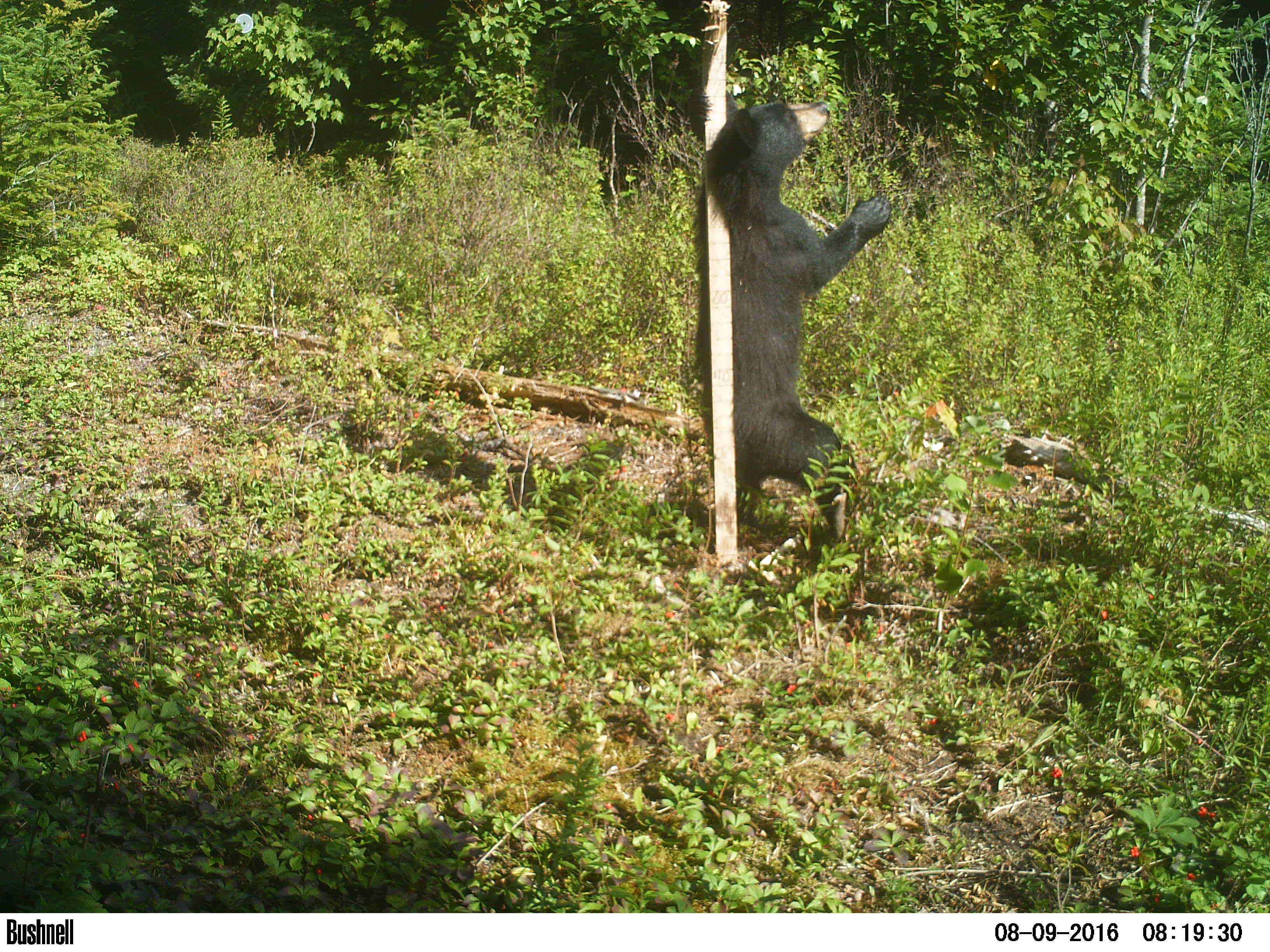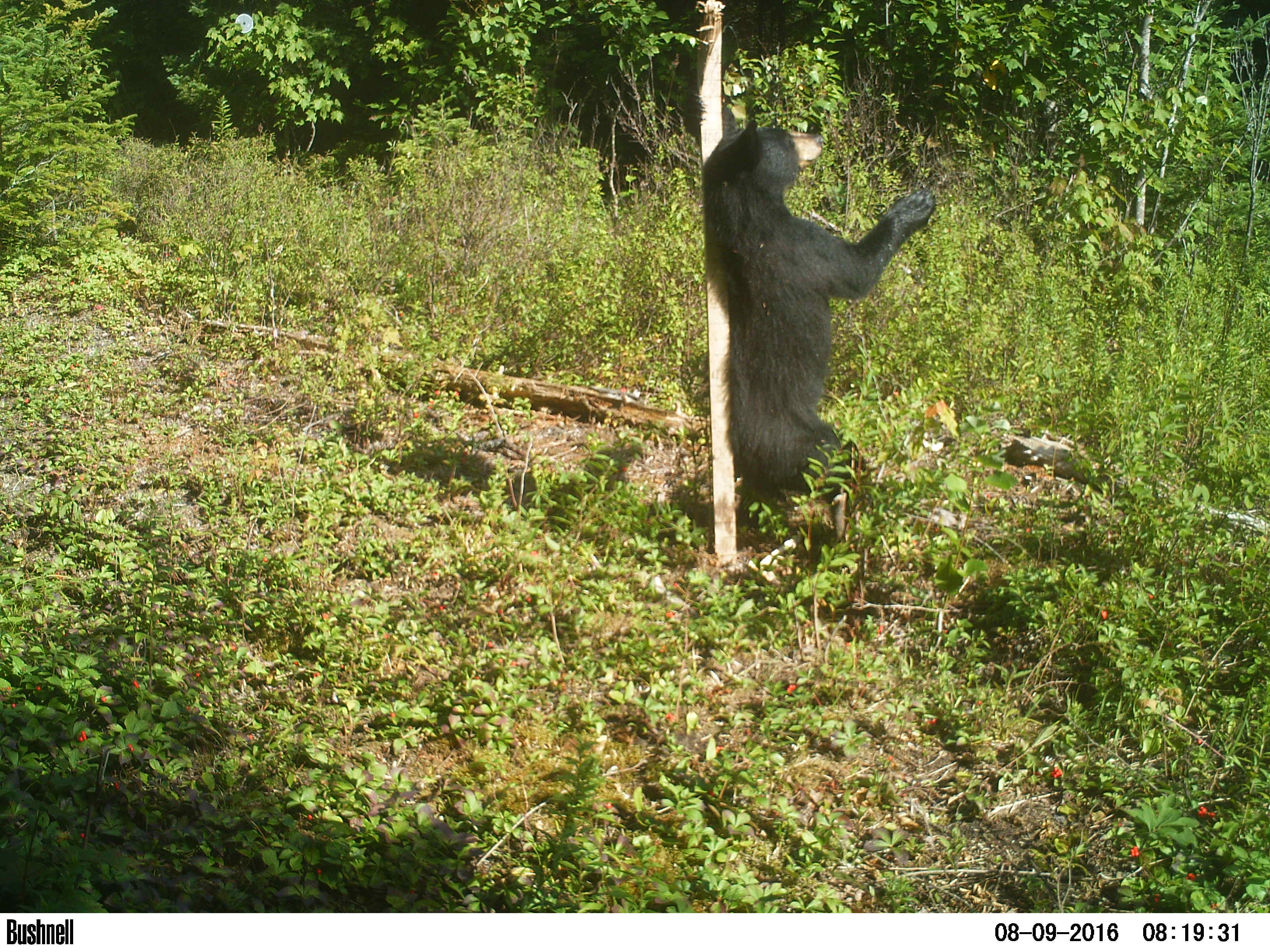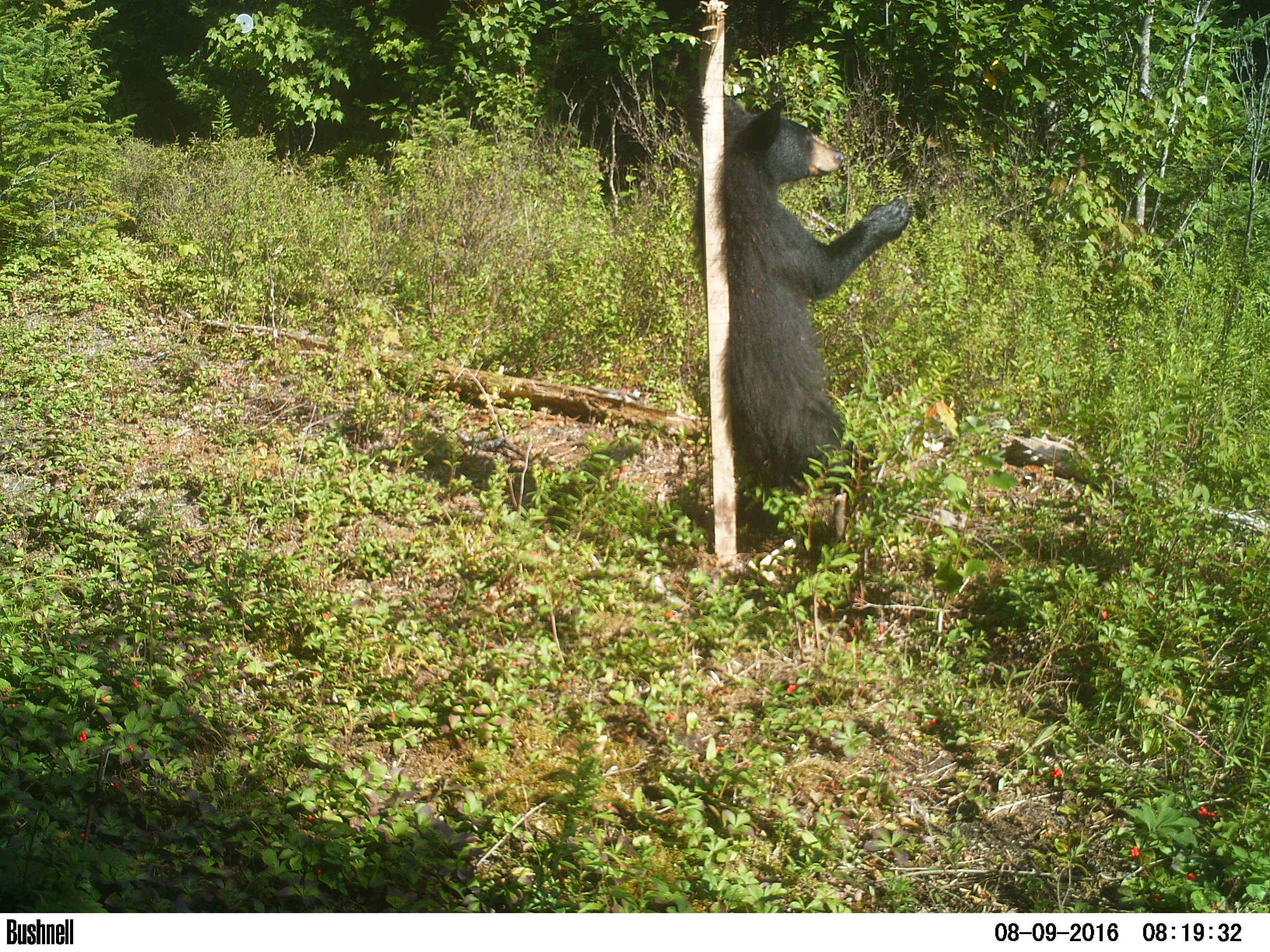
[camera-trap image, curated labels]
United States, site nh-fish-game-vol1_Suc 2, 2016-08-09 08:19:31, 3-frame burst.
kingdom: Animalia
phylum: Chordata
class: Mammalia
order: Carnivora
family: Ursidae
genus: Ursus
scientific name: Ursus americanus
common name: black bear